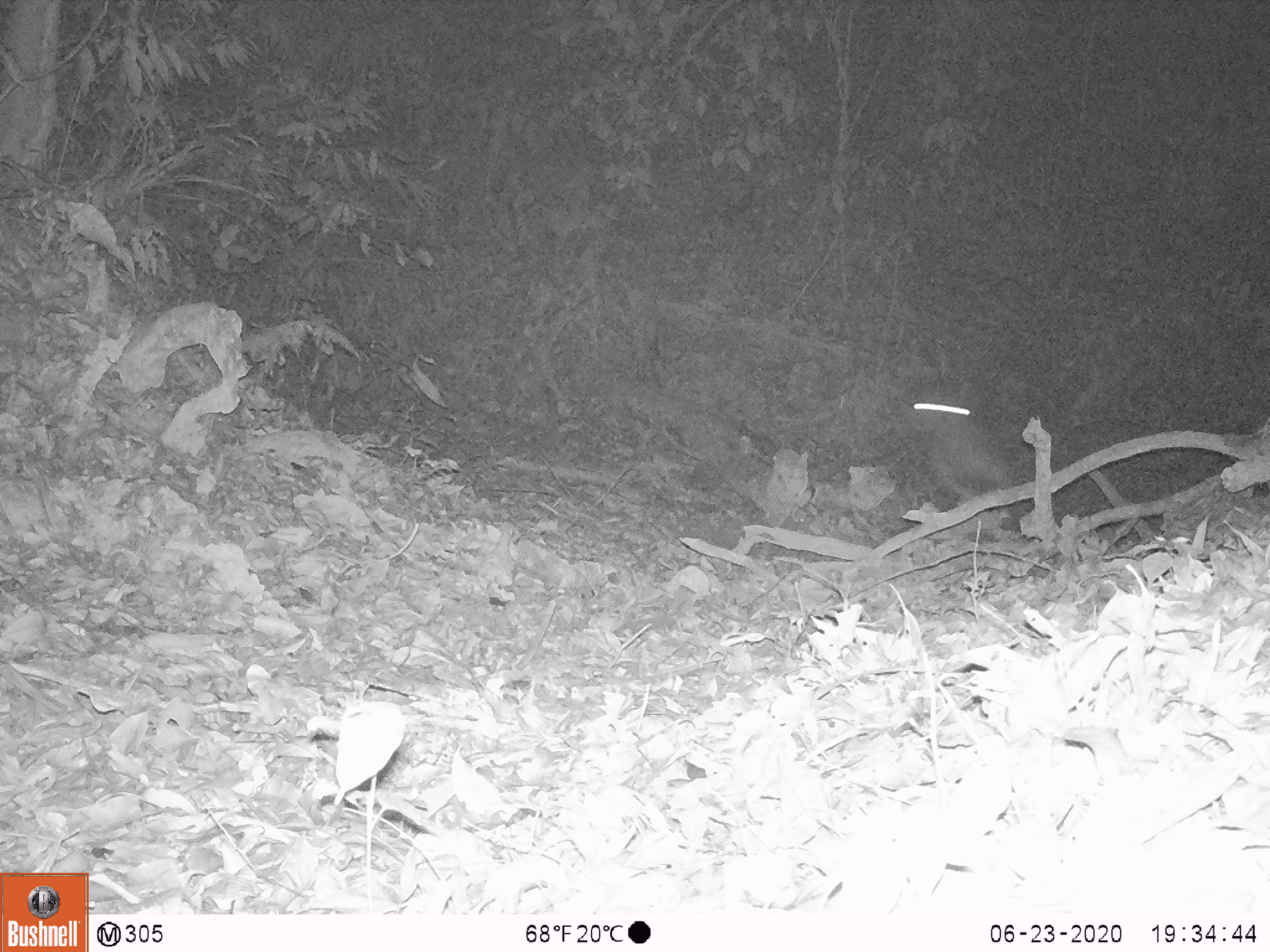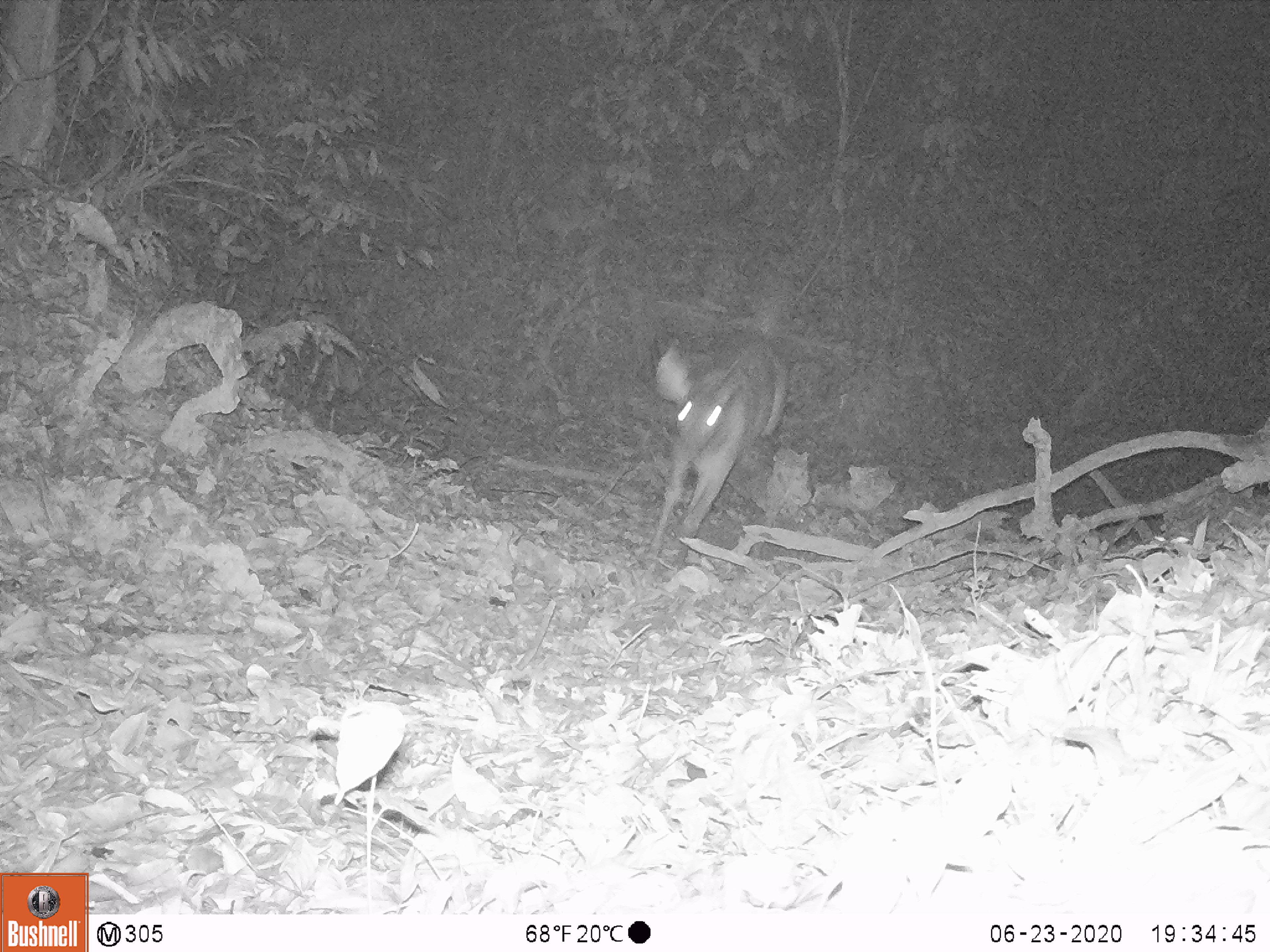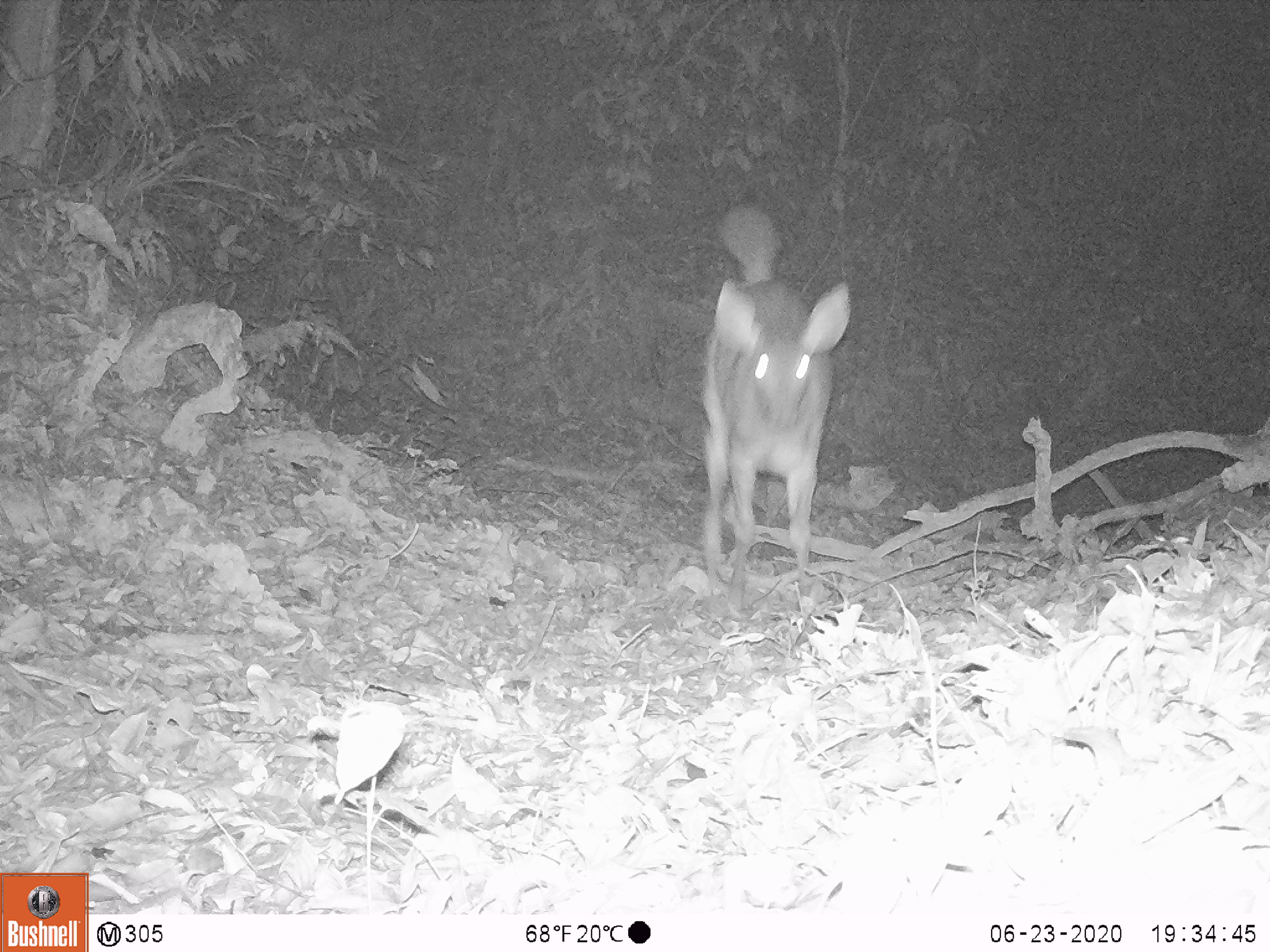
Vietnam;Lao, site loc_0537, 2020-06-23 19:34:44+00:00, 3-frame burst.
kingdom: Animalia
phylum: Chordata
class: Mammalia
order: Artiodactyla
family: Cervidae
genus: Rusa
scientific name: Rusa unicolor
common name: sambar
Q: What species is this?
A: Sambar (Rusa unicolor).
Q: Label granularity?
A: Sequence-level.